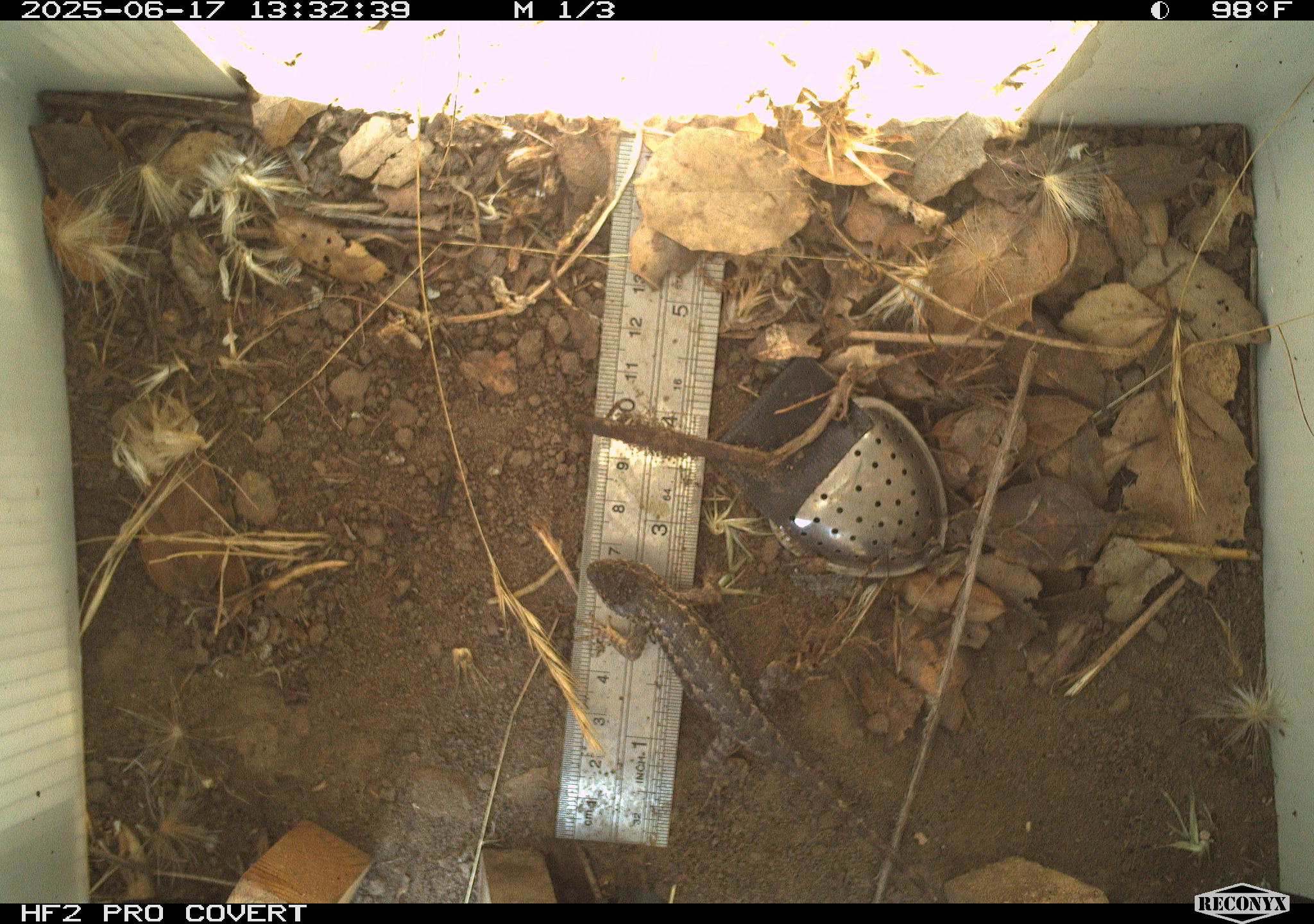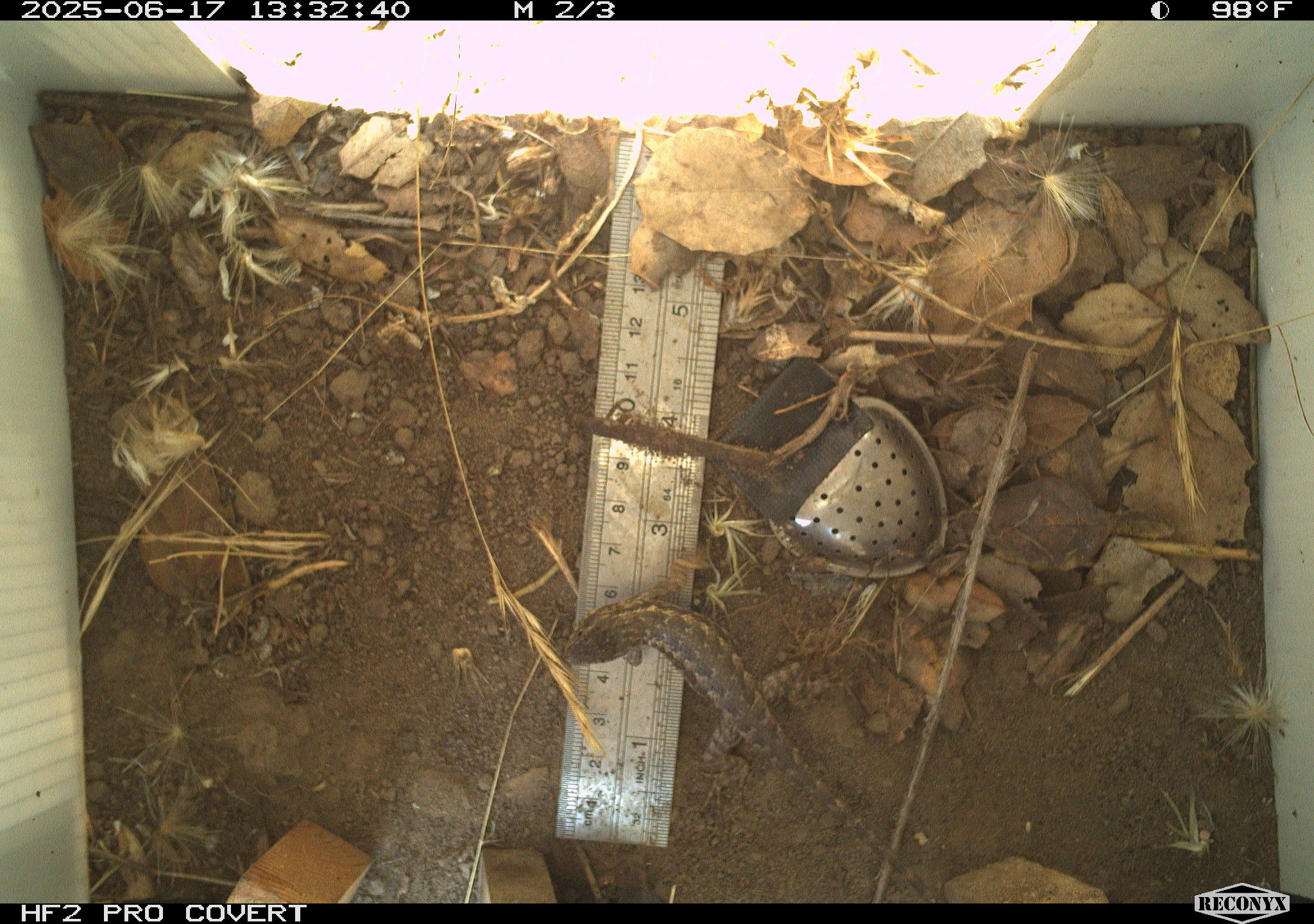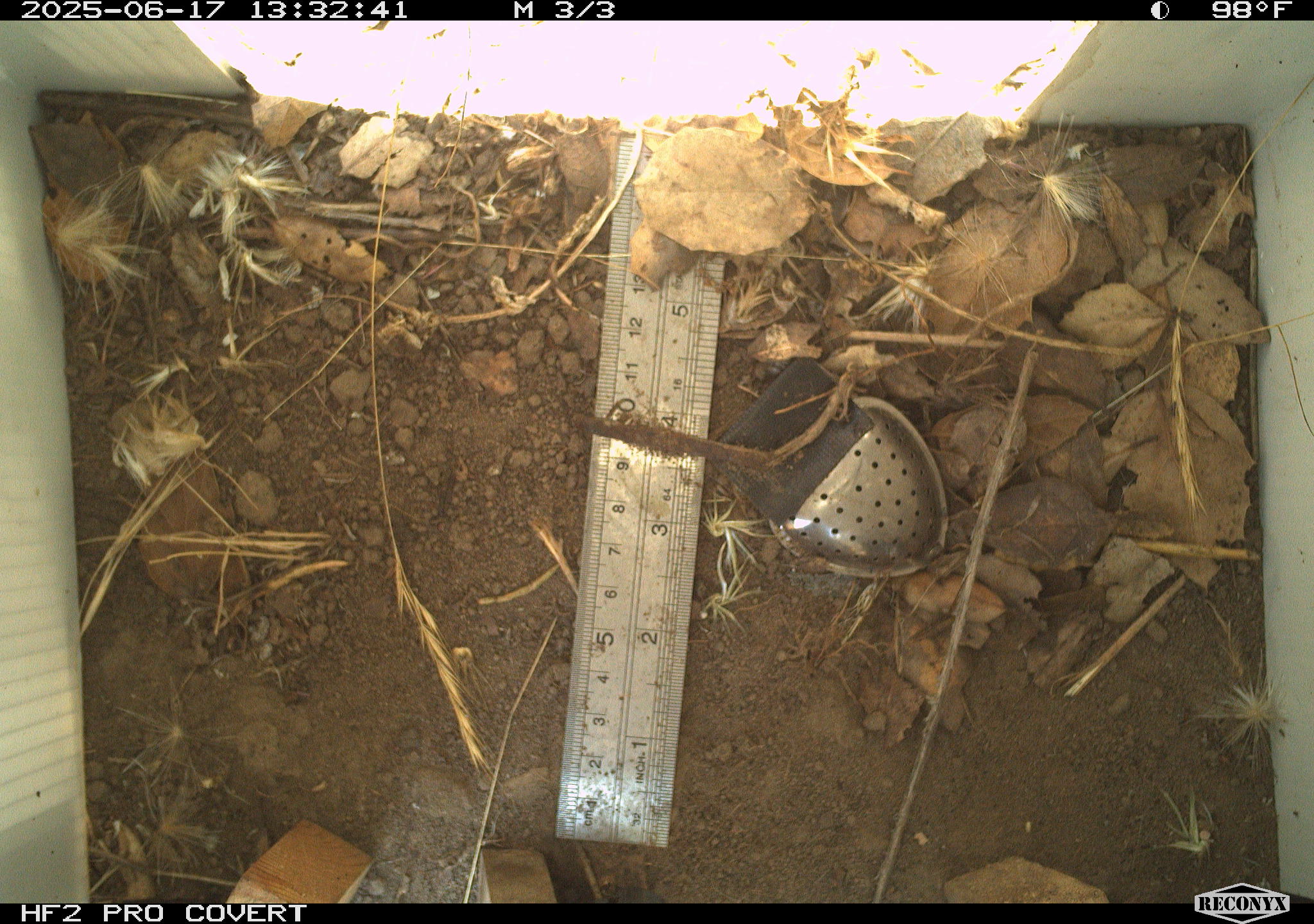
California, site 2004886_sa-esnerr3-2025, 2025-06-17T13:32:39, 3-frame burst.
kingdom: Animalia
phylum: Chordata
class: Reptilia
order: Squamata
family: Phrynosomatidae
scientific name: Phrynosomatidae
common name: north american spiny lizards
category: sceloporus/uta species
Sceloporus/uta species (north american spiny lizards) (Phrynosomatidae).